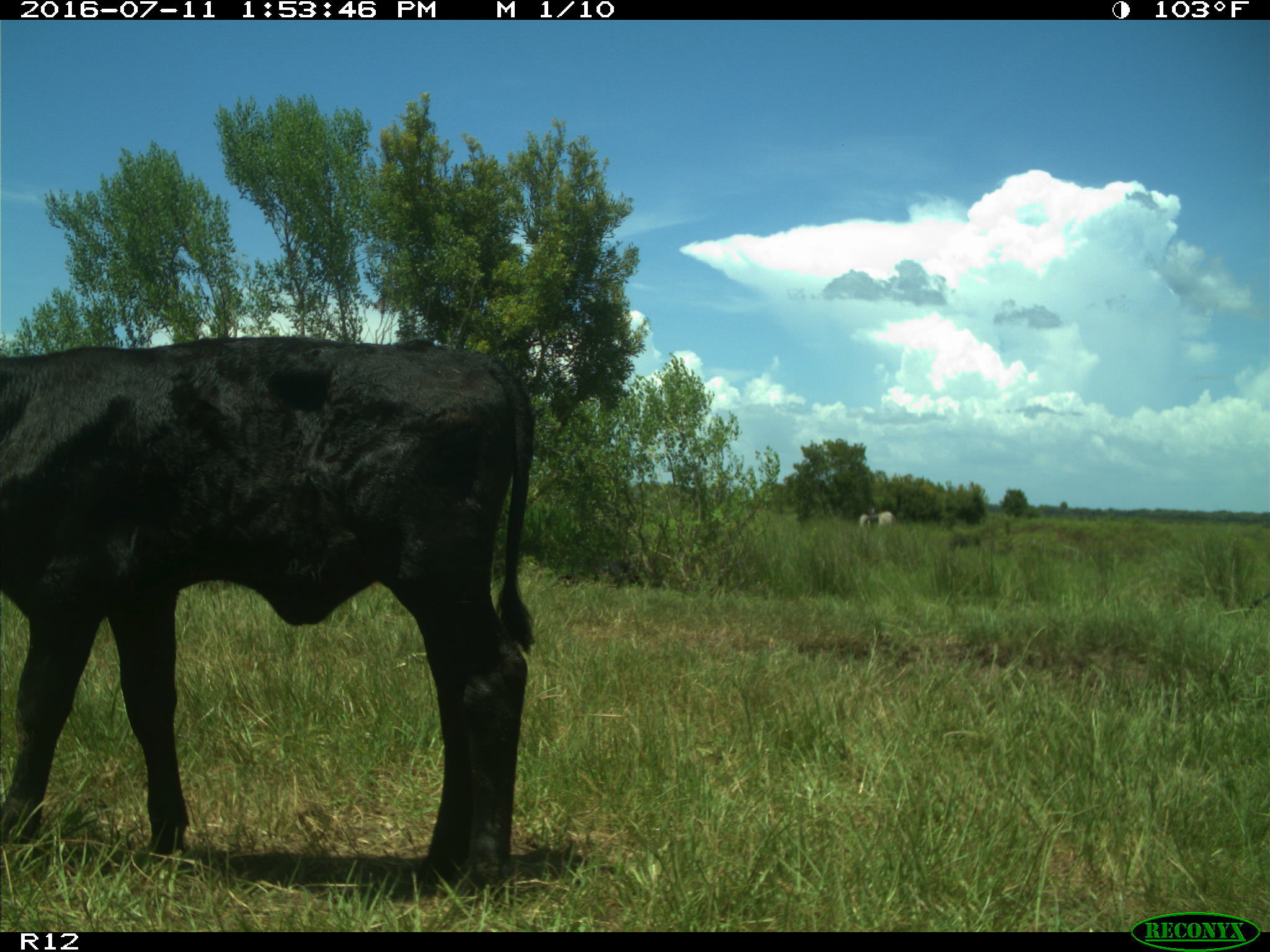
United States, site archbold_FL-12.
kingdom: Animalia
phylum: Chordata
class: Mammalia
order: Artiodactyla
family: Bovidae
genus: Bos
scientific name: Bos taurus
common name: domestic cow